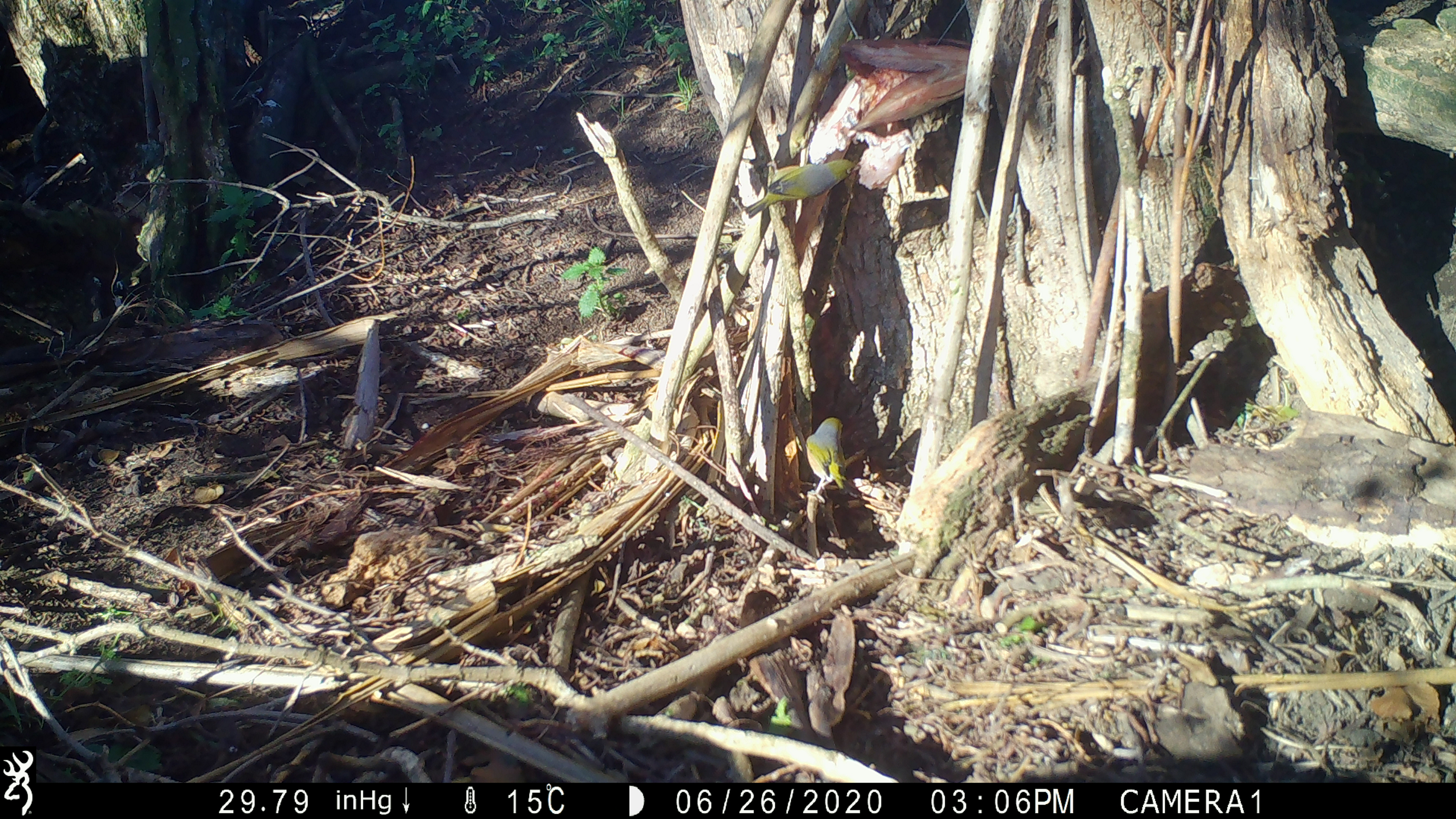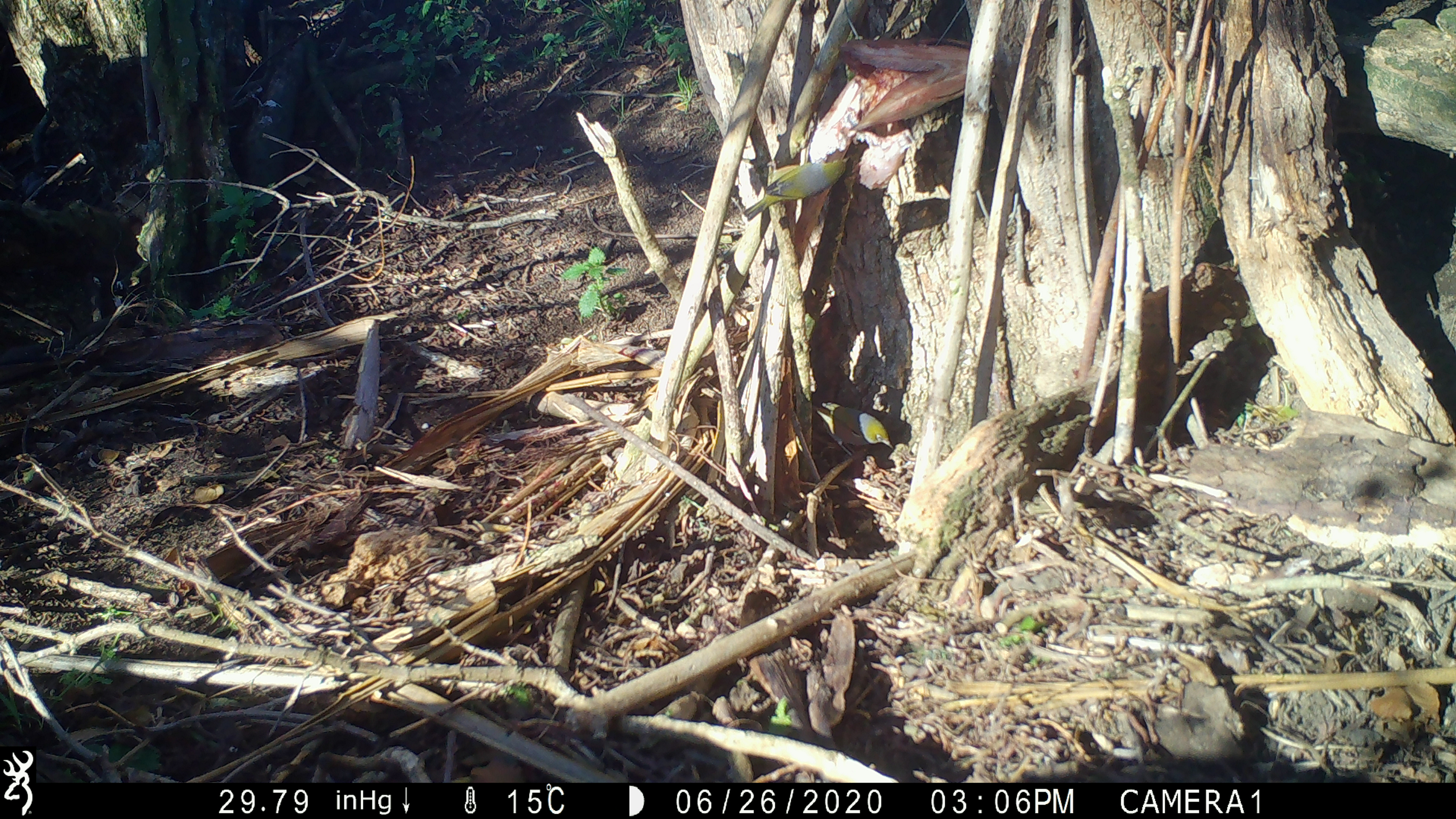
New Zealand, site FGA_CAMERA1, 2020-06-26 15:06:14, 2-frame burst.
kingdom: Animalia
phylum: Chordata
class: Aves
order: Passeriformes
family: Zosteropidae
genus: Zosterops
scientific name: Zosterops lateralis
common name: silvereye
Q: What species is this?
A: Silvereye (Zosterops lateralis).